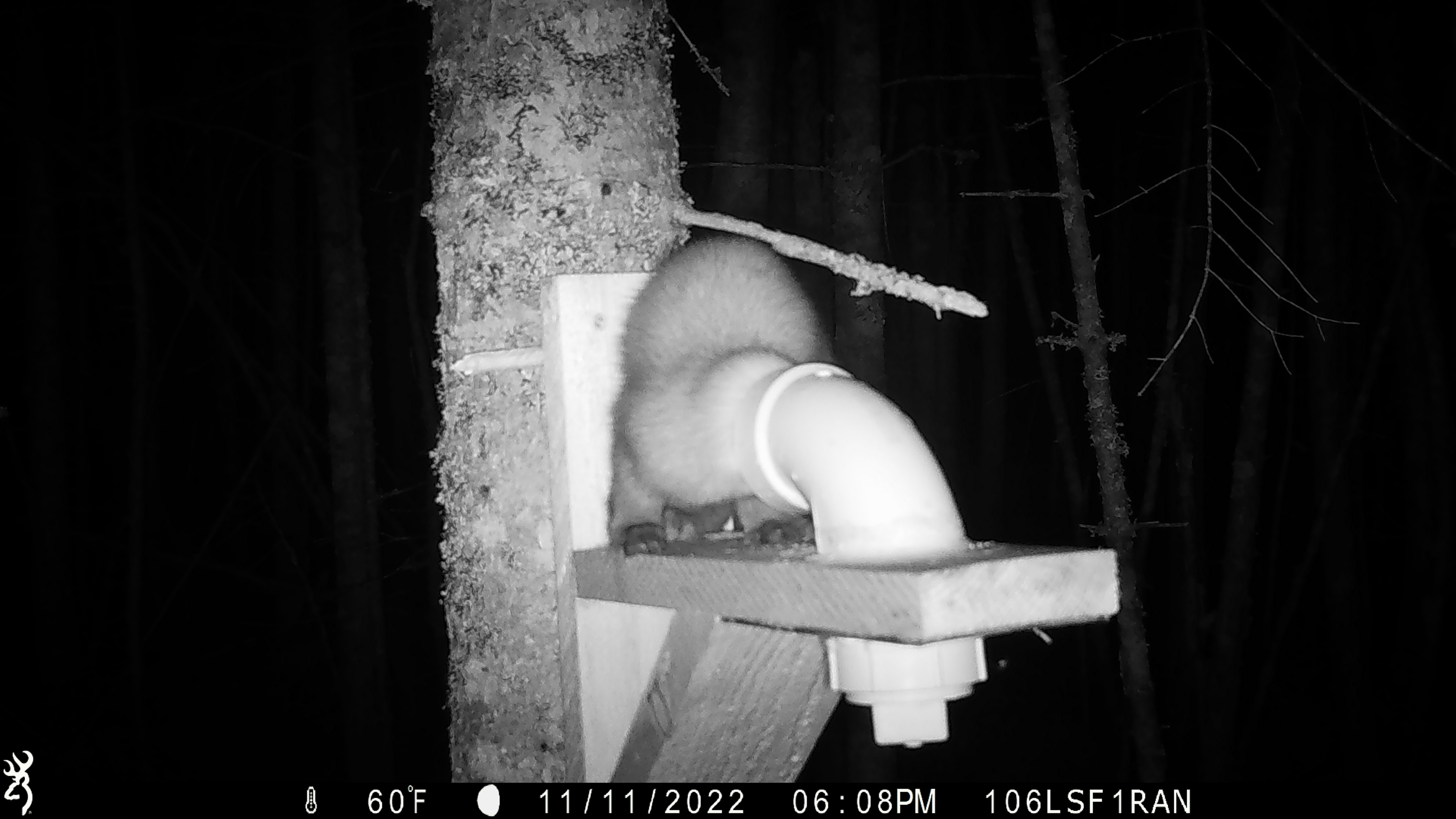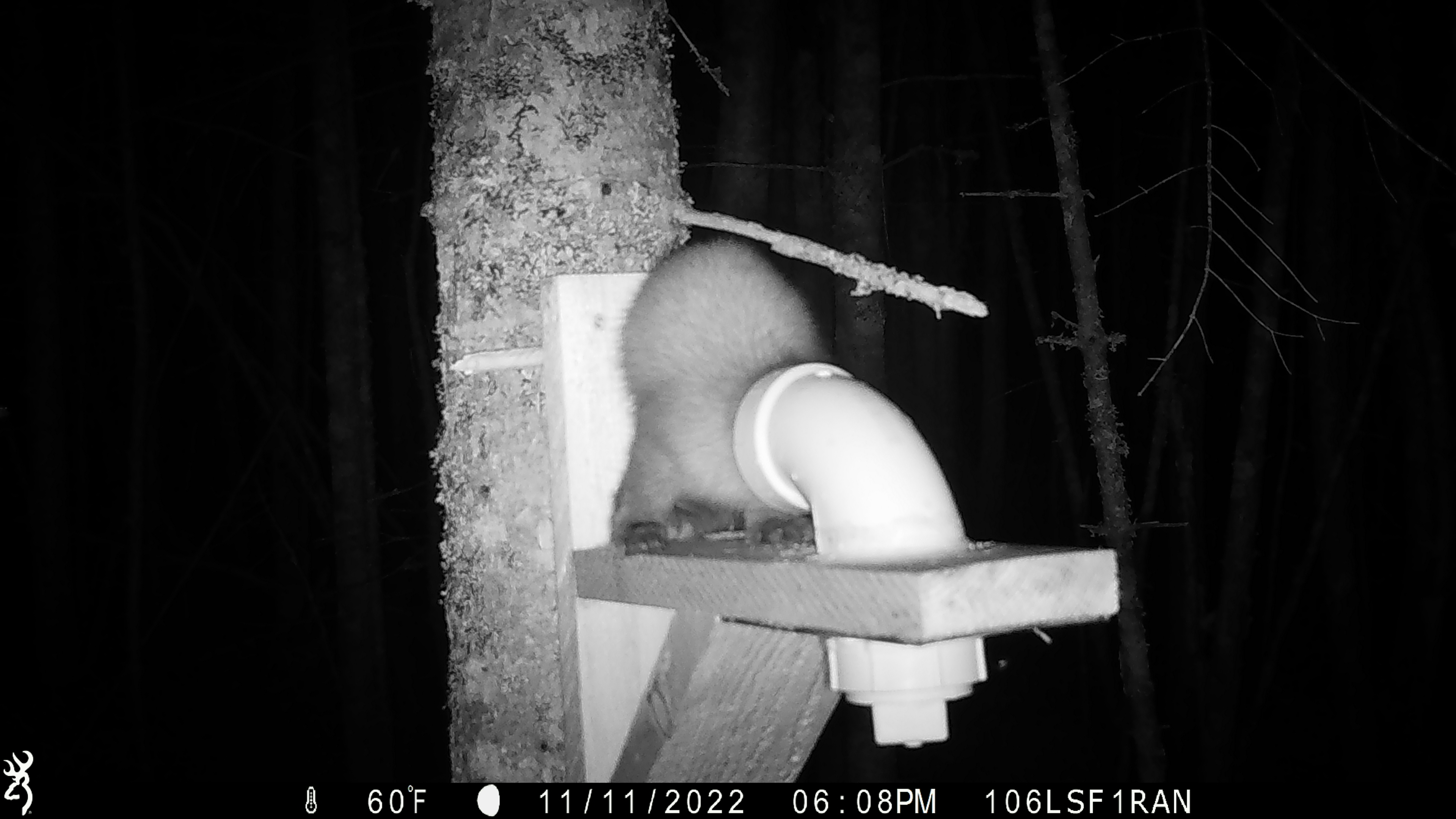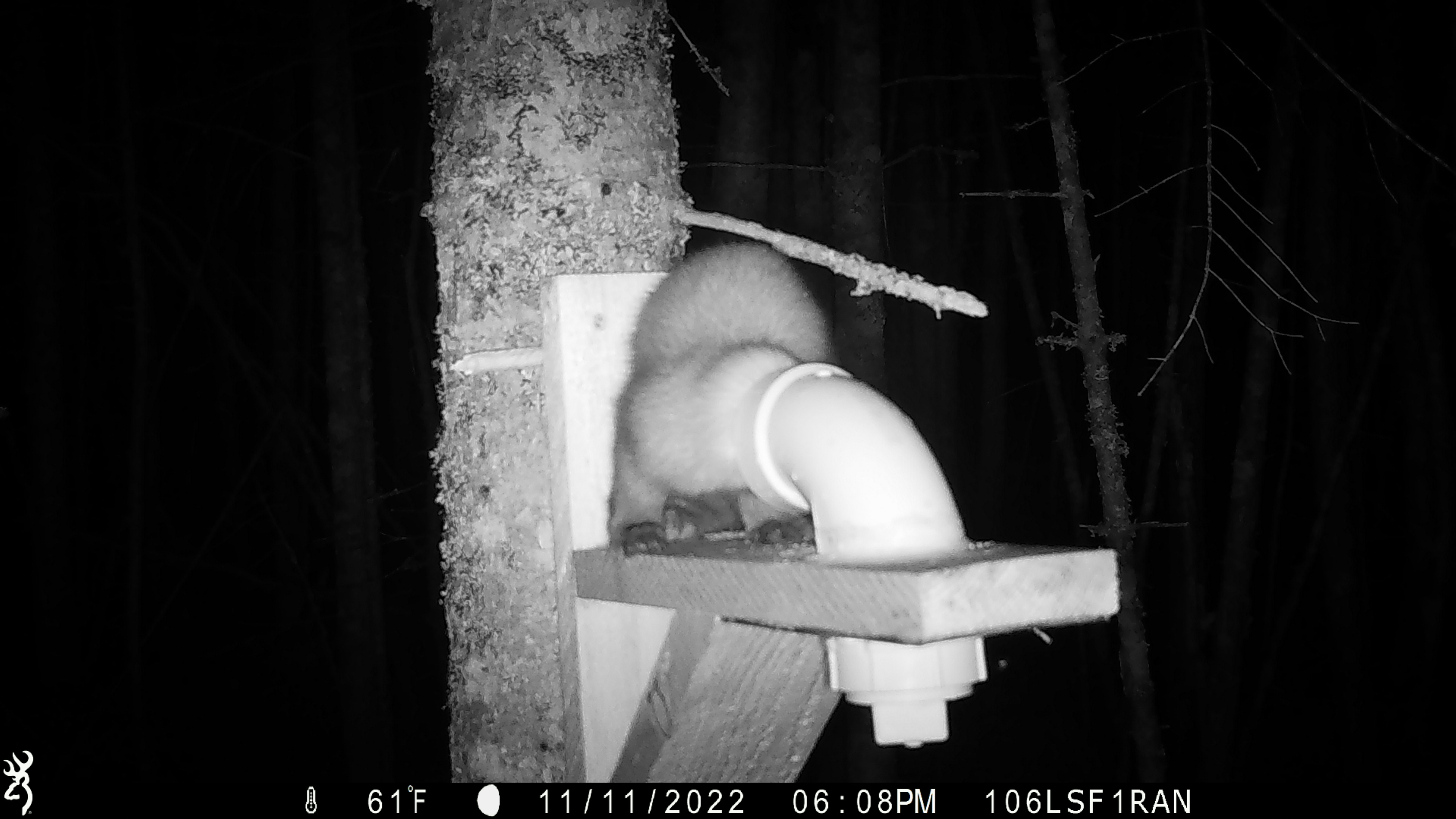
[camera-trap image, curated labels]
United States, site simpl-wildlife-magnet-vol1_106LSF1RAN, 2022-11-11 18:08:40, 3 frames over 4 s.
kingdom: Animalia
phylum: Chordata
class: Mammalia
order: Carnivora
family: Mustelidae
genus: Martes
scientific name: Martes americana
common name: american marten